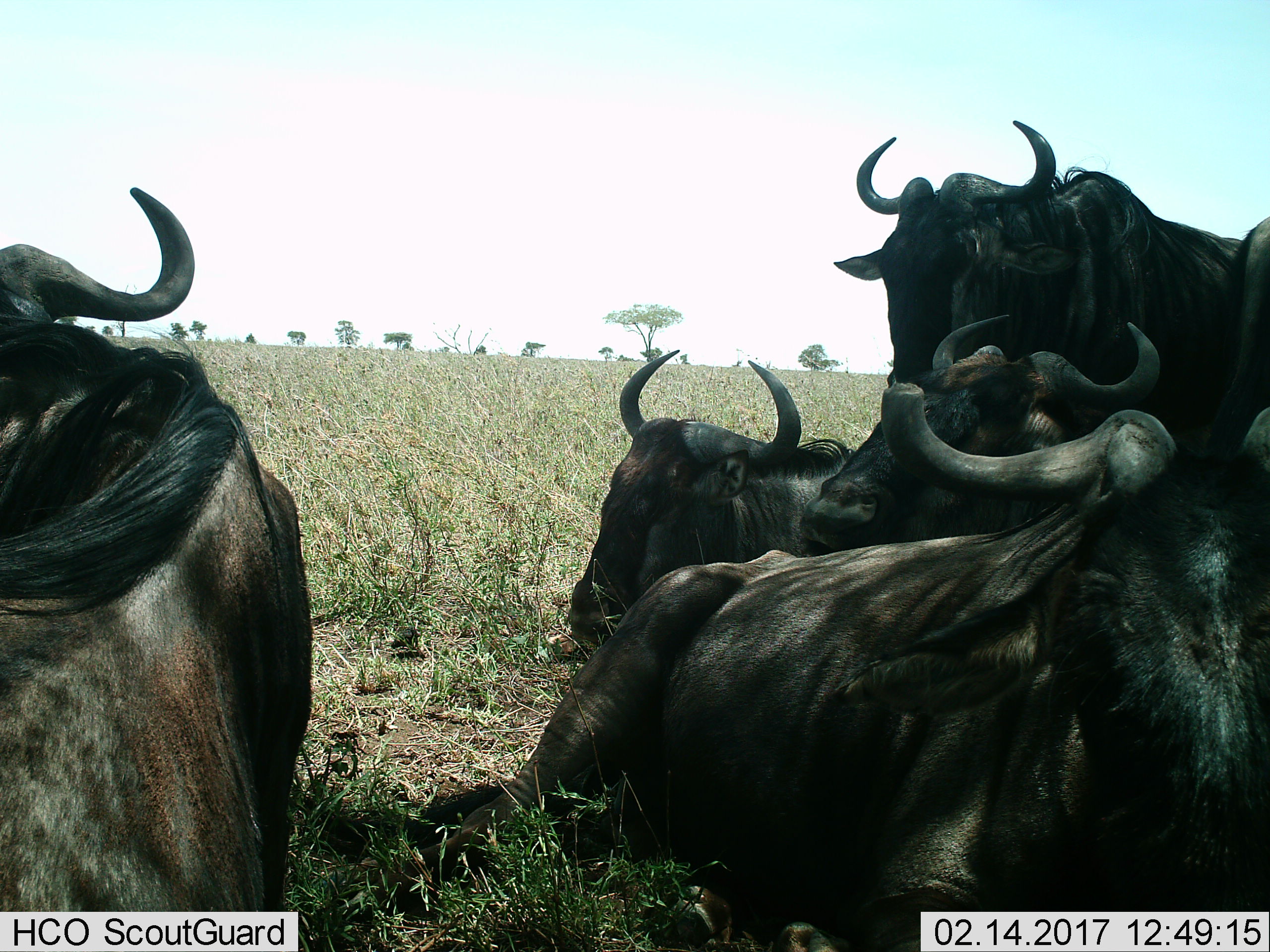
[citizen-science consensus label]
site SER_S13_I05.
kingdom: Animalia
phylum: Chordata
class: Mammalia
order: Artiodactyla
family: Bovidae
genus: Connochaetes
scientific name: Connochaetes taurinus taurinus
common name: blue wildebeest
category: wildebeestblue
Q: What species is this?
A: Wildebeestblue (blue wildebeest) (Connochaetes taurinus taurinus).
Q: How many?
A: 5.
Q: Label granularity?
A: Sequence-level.